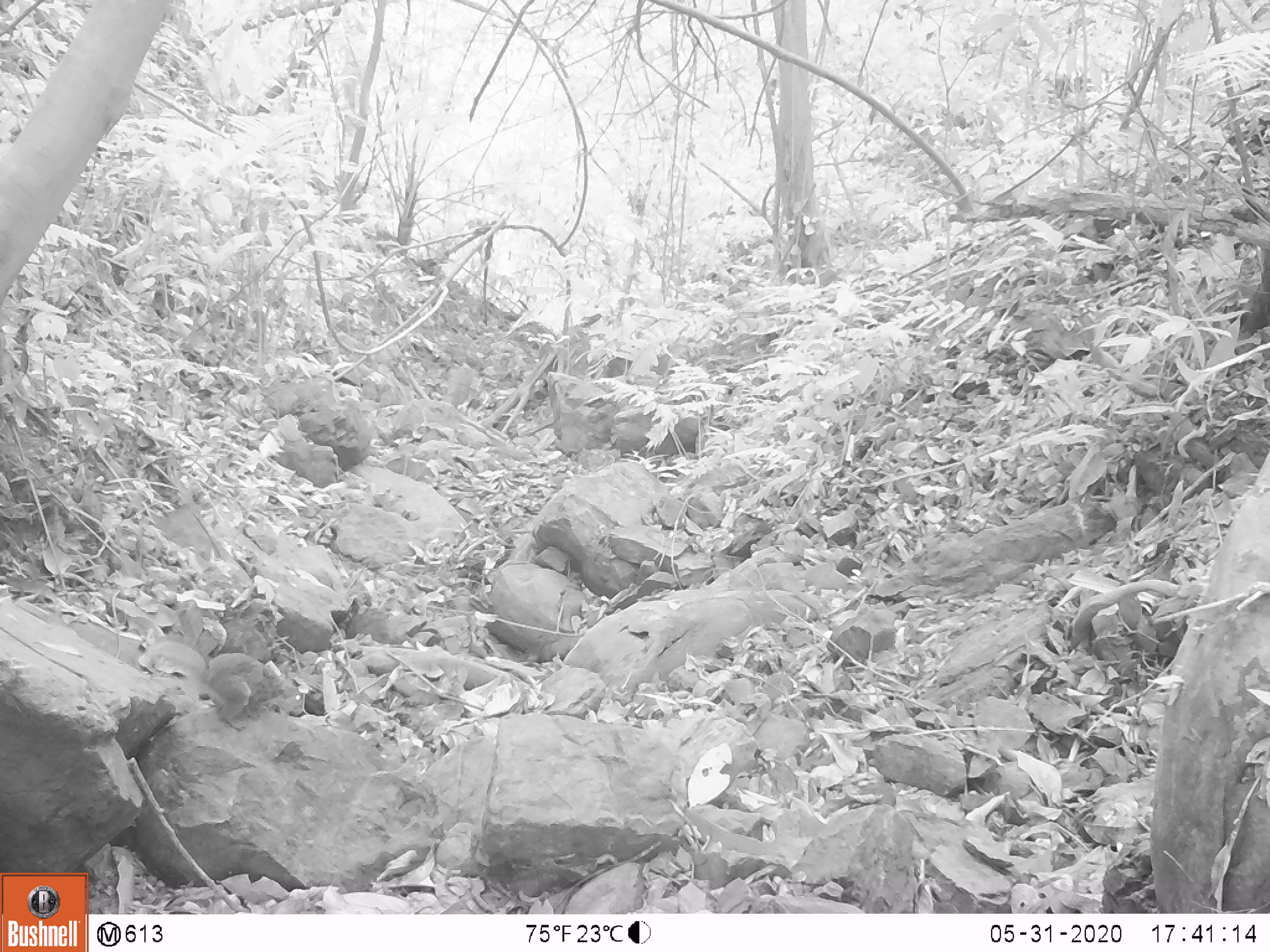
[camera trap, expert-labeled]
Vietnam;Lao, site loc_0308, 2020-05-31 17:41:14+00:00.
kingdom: Animalia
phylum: Chordata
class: Mammalia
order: Rodentia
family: Sciuridae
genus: Dremomys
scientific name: Dremomys rufigenis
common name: red-cheeked squirrel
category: red cheeked squirrel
Red cheeked squirrel (red-cheeked squirrel) (Dremomys rufigenis). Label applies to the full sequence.